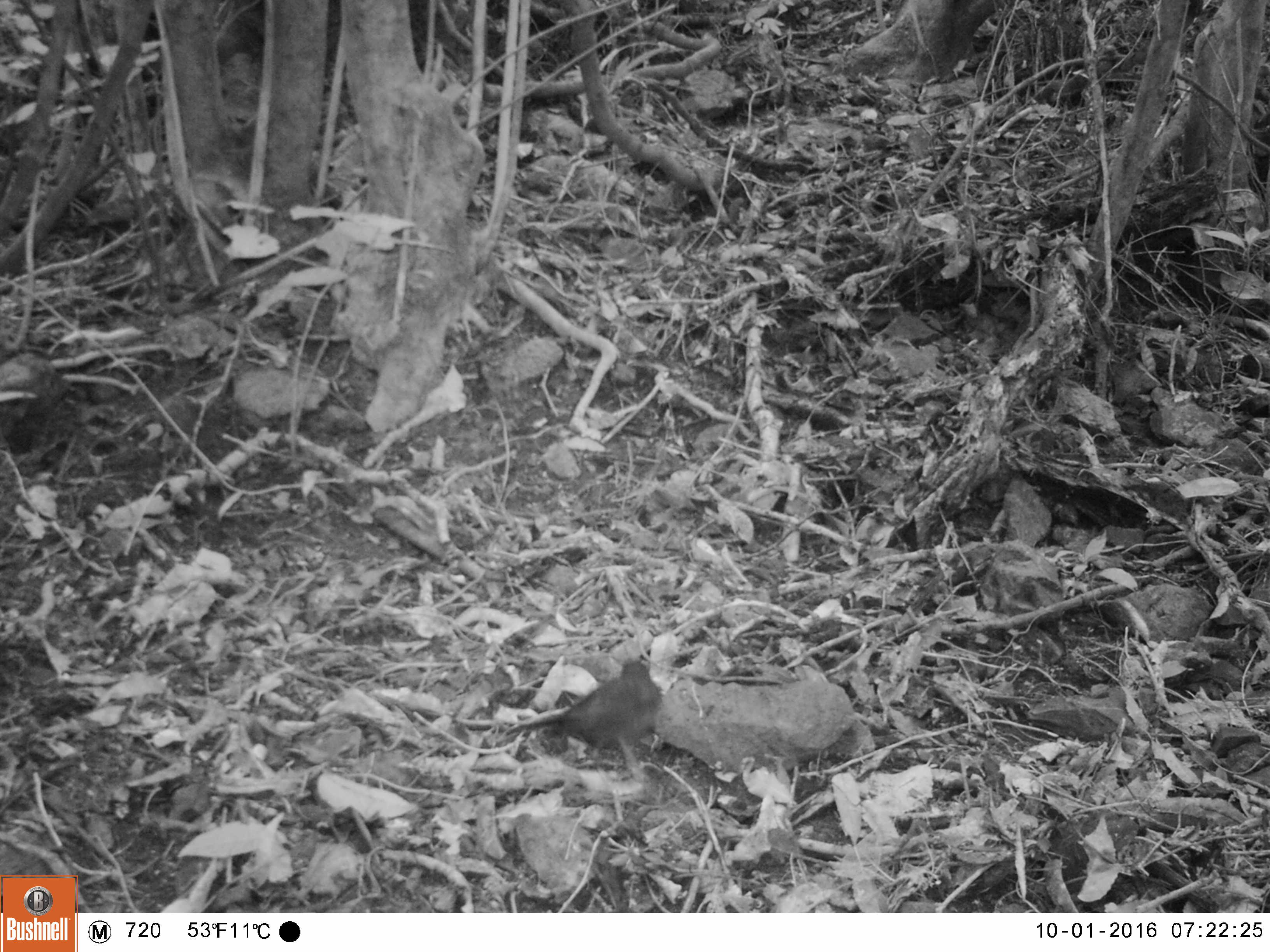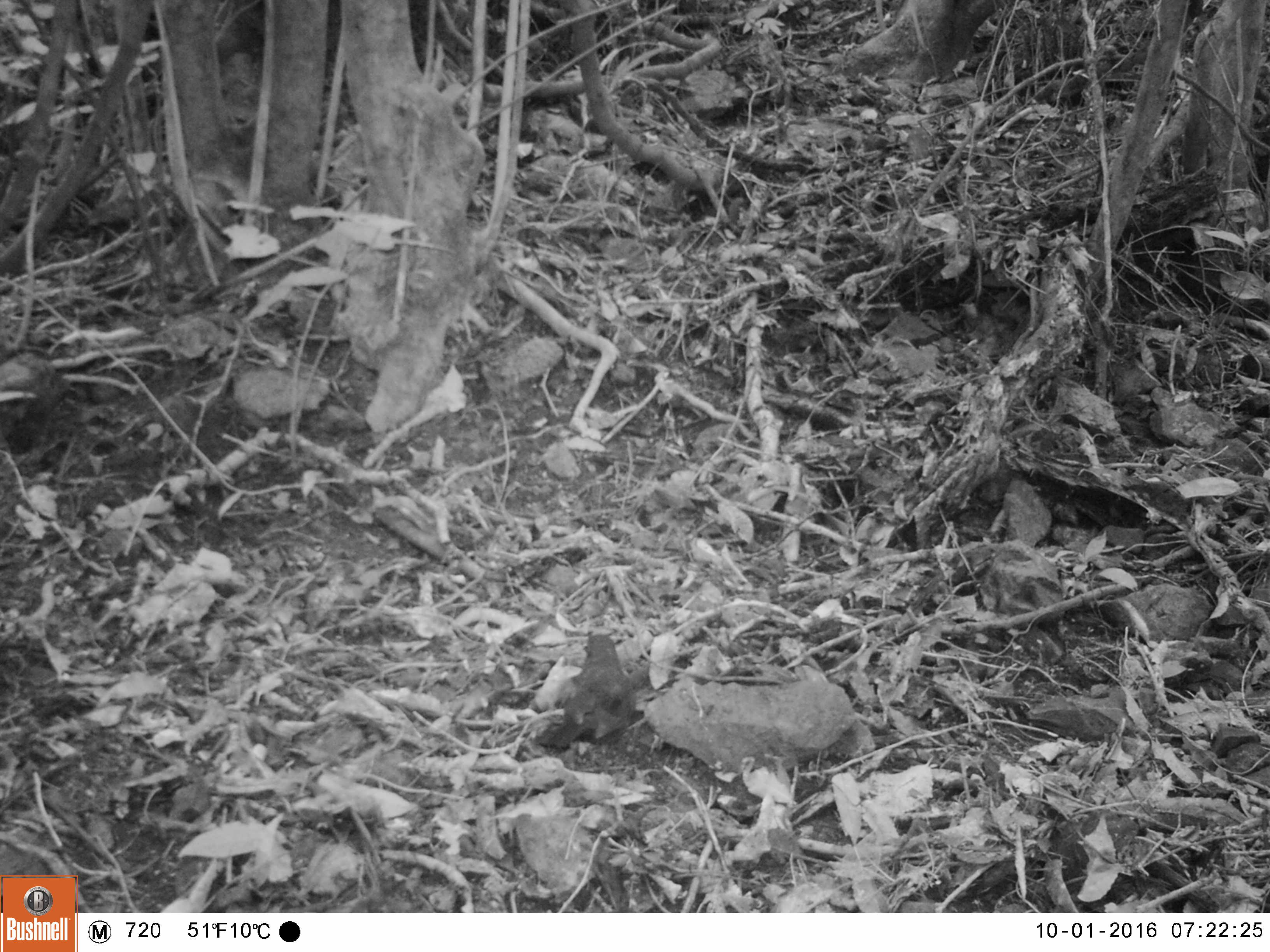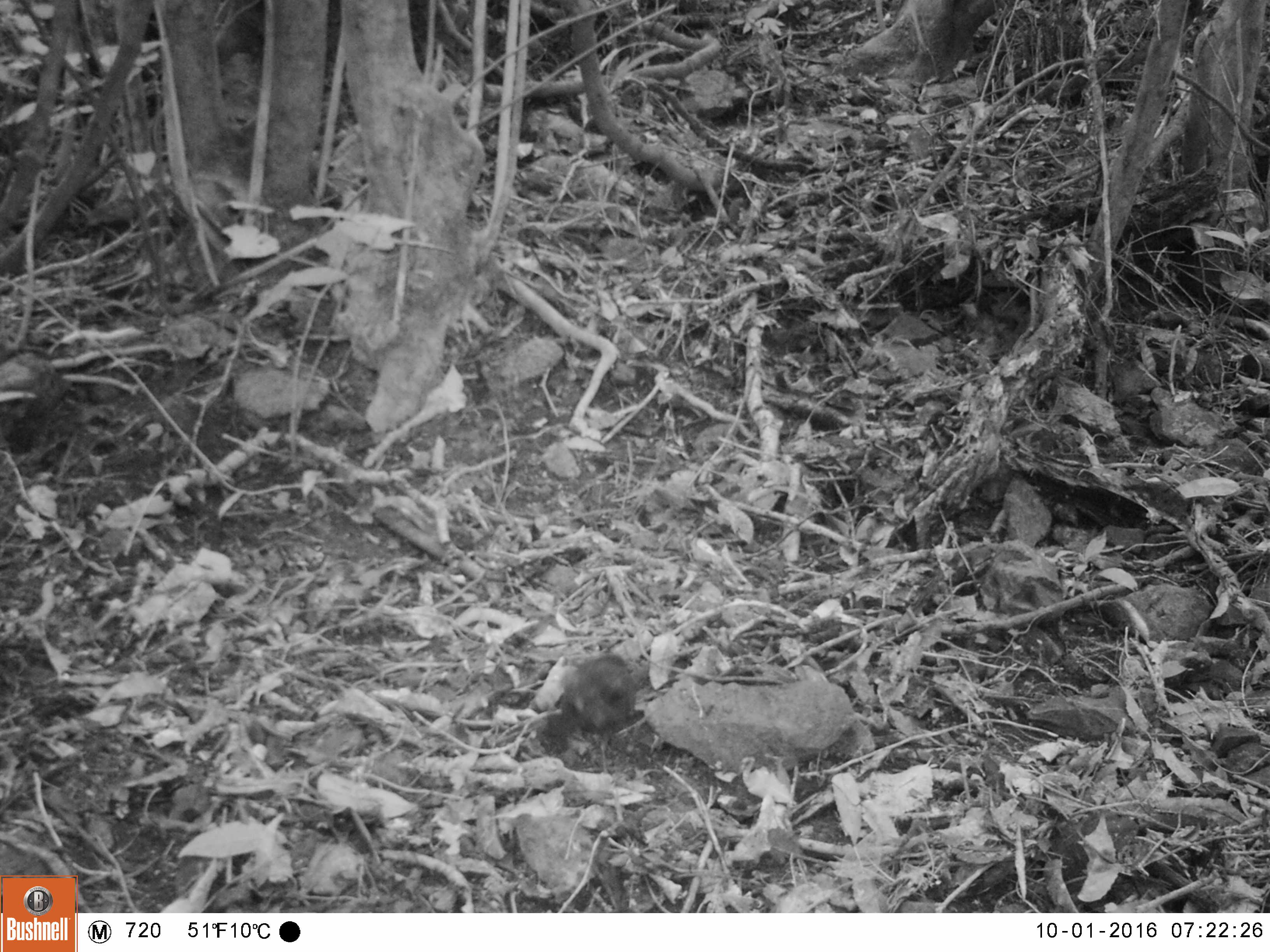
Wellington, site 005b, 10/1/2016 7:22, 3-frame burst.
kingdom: Animalia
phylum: Chordata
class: Aves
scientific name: Aves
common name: bird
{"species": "bird (Aves)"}